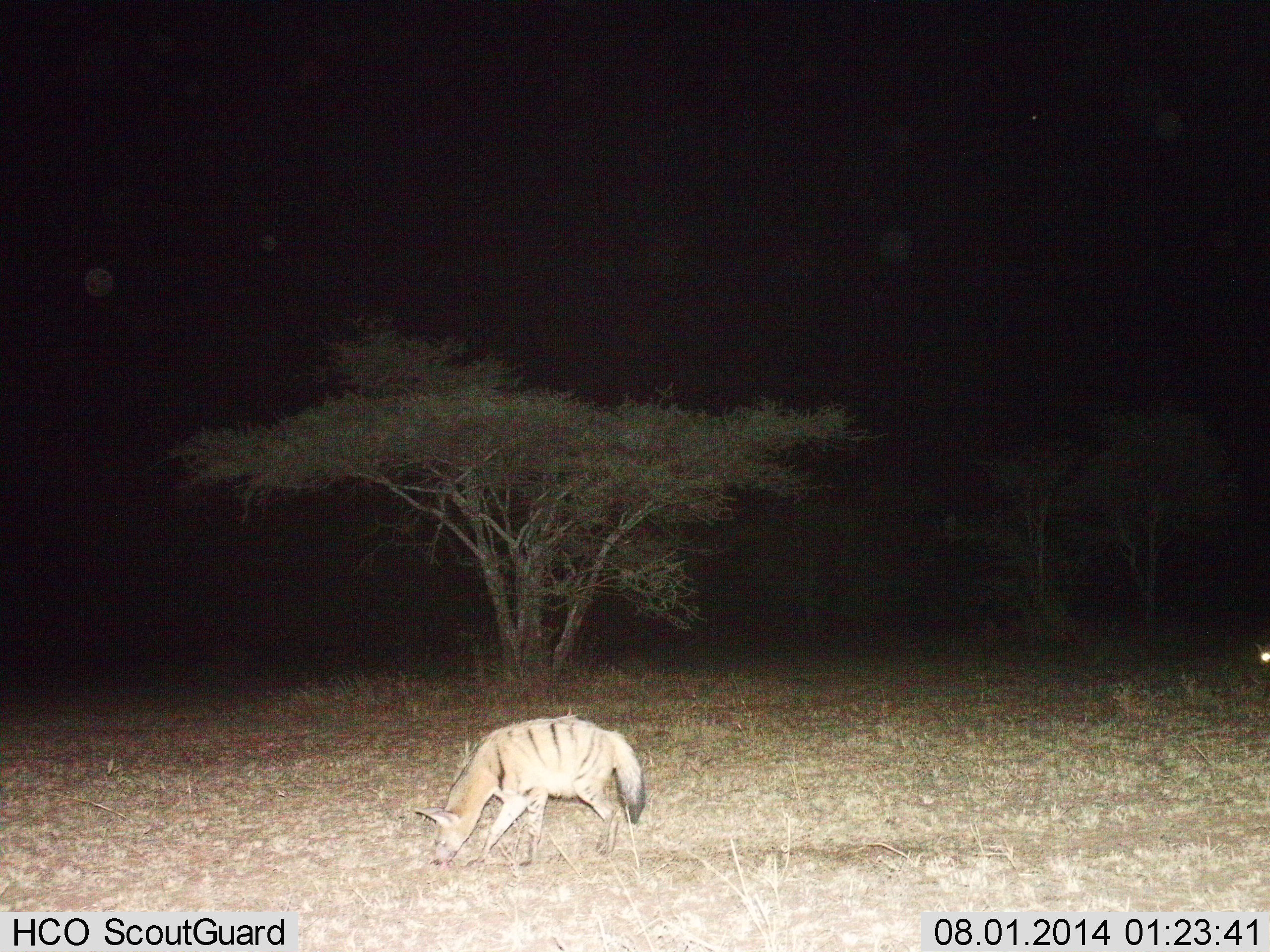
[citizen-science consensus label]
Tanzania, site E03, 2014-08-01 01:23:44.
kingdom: Animalia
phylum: Chordata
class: Mammalia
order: Carnivora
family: Hyaenidae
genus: Proteles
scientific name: Proteles cristatus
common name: aardwolf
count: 1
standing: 20%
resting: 0%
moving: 70%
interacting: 0%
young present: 0%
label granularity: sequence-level